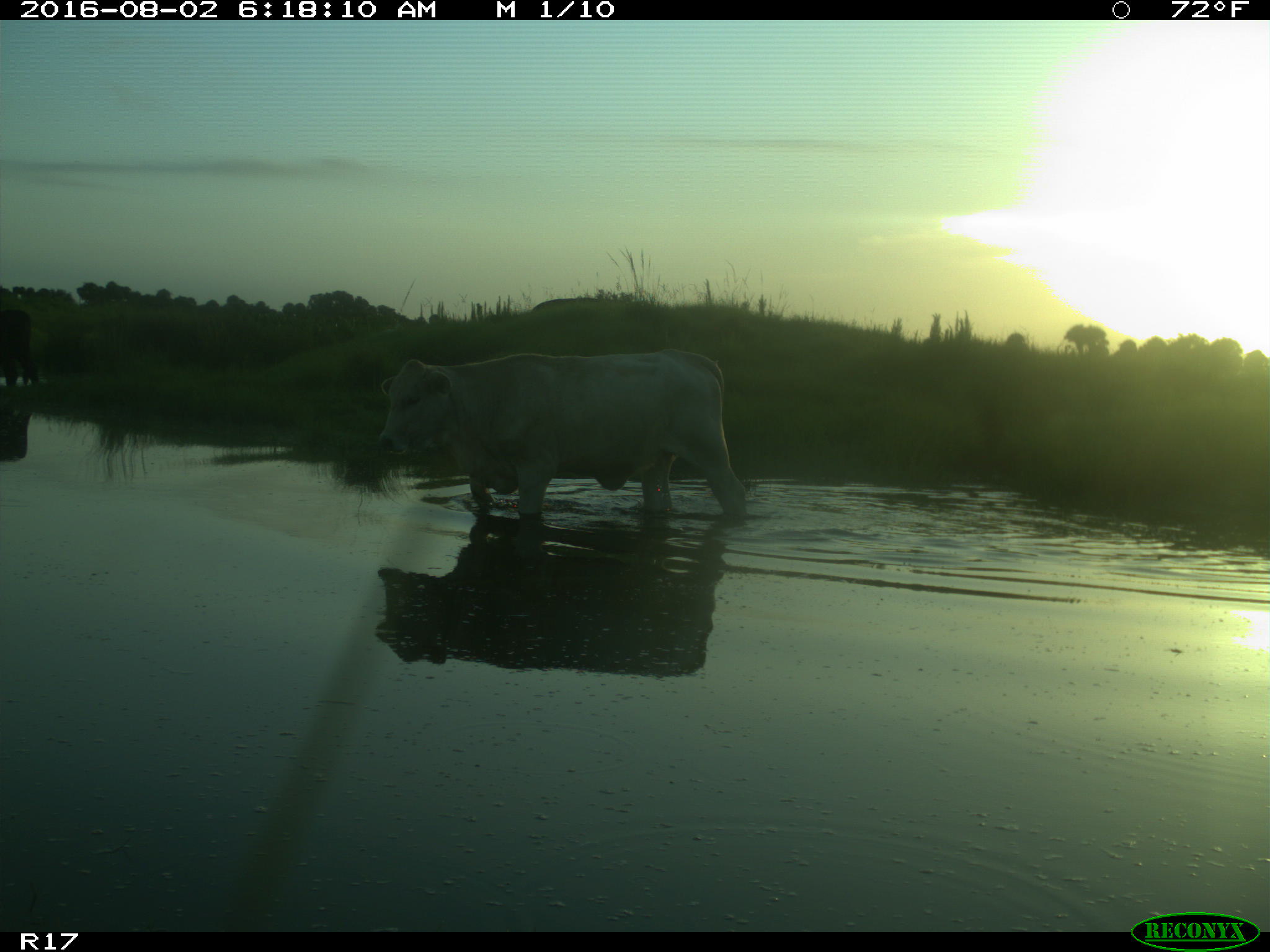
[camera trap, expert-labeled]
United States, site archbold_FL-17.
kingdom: Animalia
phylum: Chordata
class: Mammalia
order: Artiodactyla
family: Bovidae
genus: Bos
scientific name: Bos taurus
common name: domestic cow